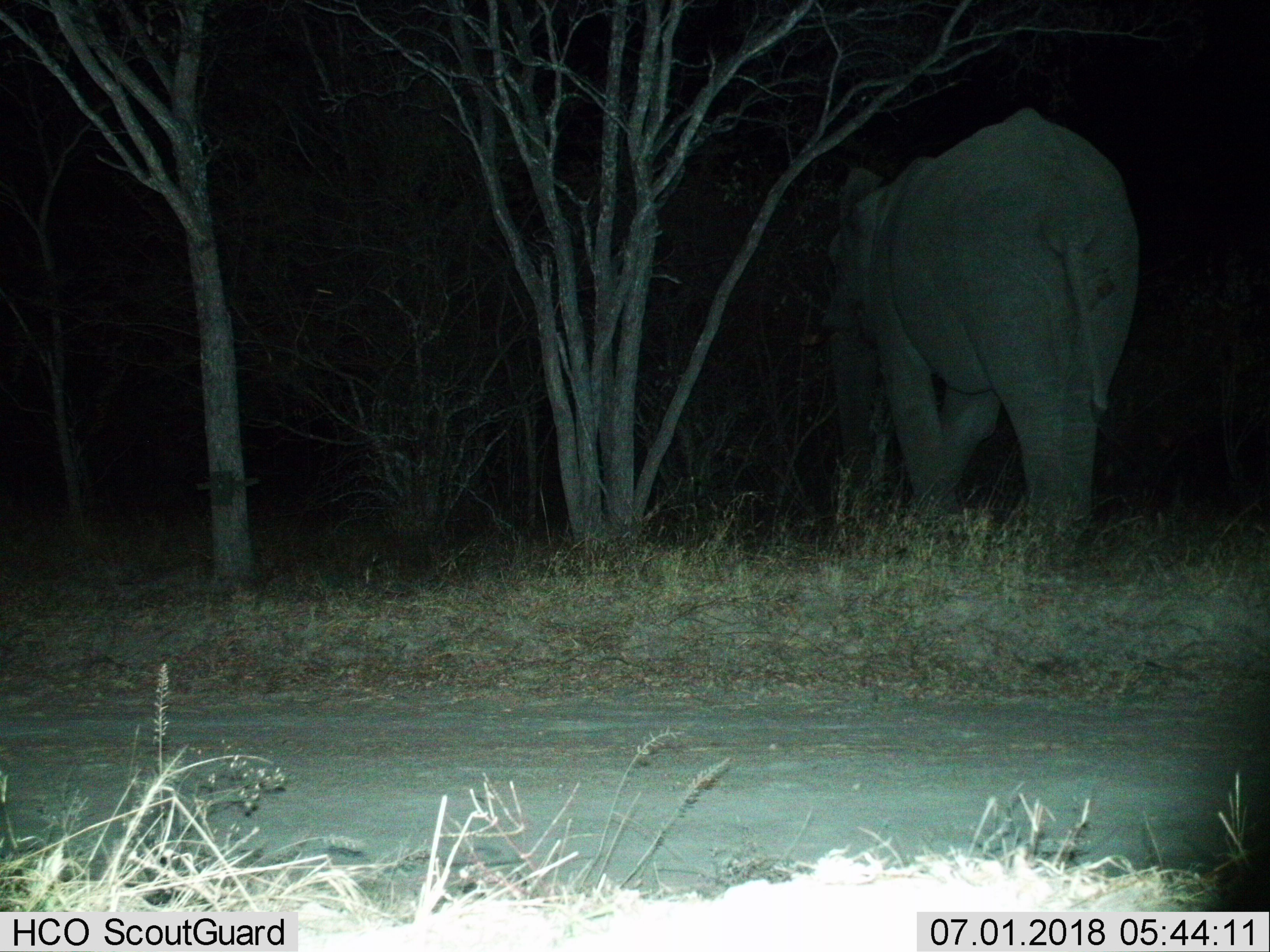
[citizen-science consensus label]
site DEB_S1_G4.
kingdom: Animalia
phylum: Chordata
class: Mammalia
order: Proboscidea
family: Elephantidae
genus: Loxodonta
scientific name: Loxodonta africana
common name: african bush elephant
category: elephant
Elephant (african bush elephant) (Loxodonta africana), count 1. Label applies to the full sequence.